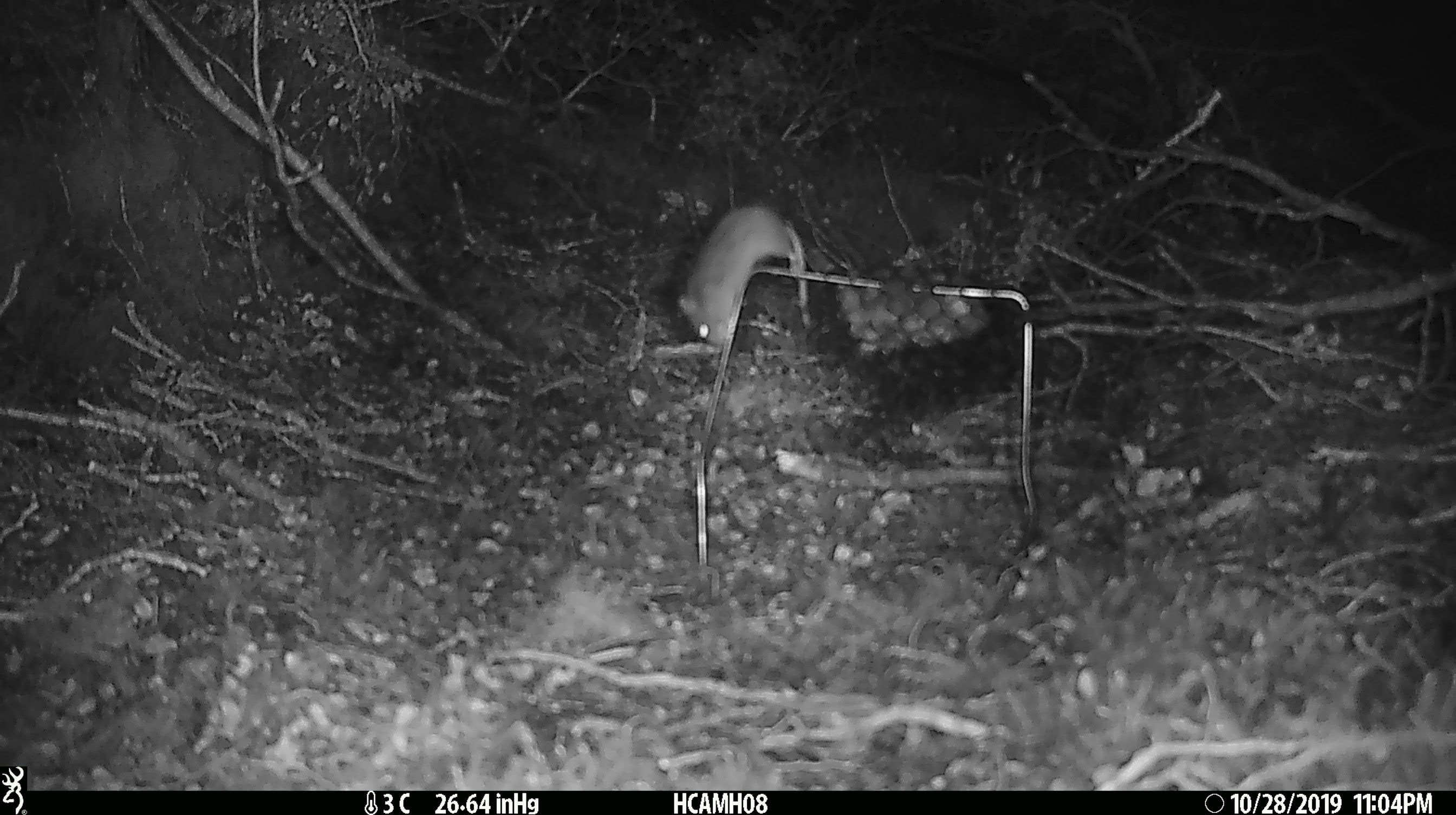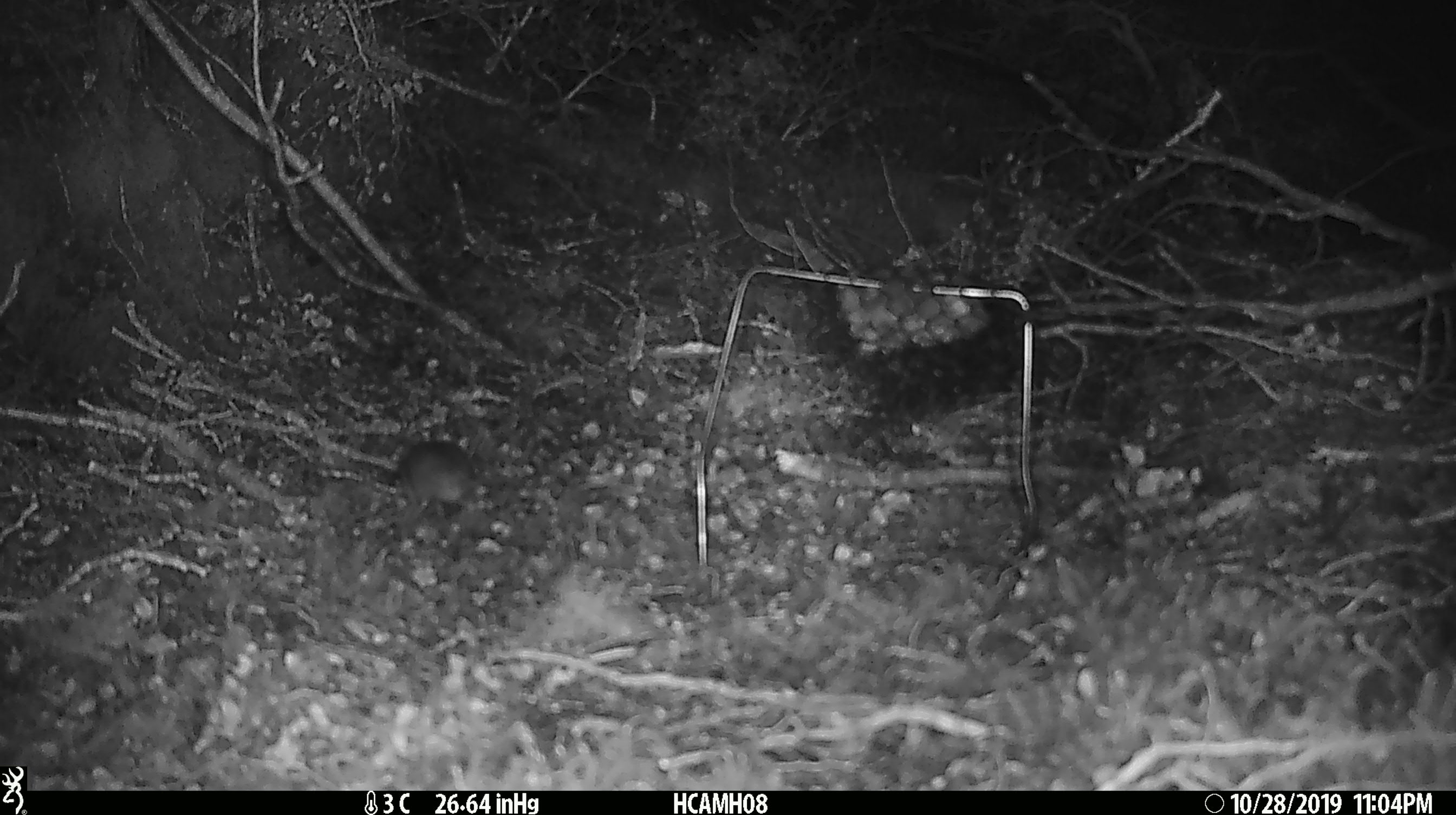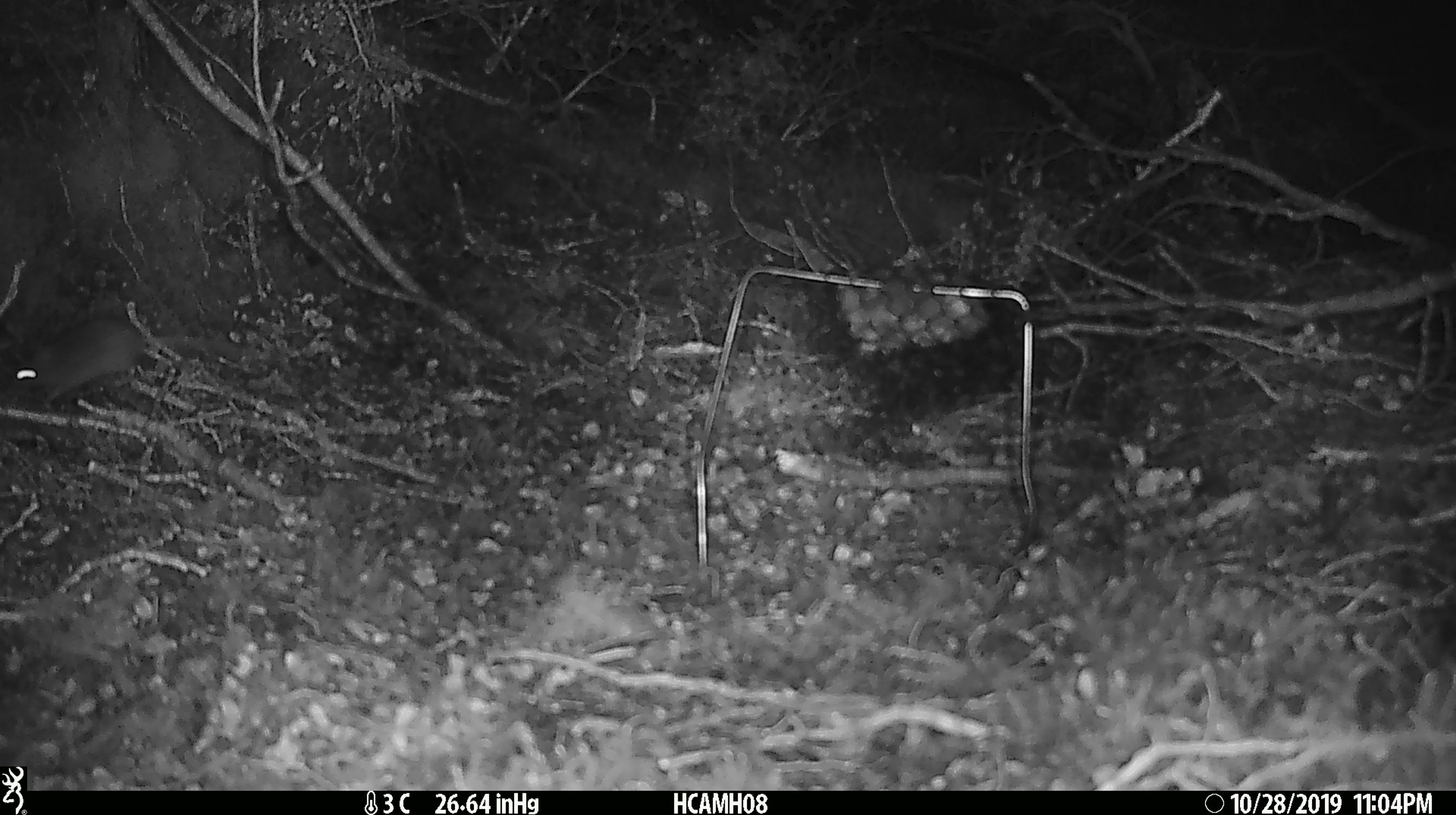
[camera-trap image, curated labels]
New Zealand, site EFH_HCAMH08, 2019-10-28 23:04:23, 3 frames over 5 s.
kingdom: Animalia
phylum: Chordata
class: Mammalia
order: Rodentia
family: Muridae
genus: Mus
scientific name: Mus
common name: mouse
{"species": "mouse (Mus)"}